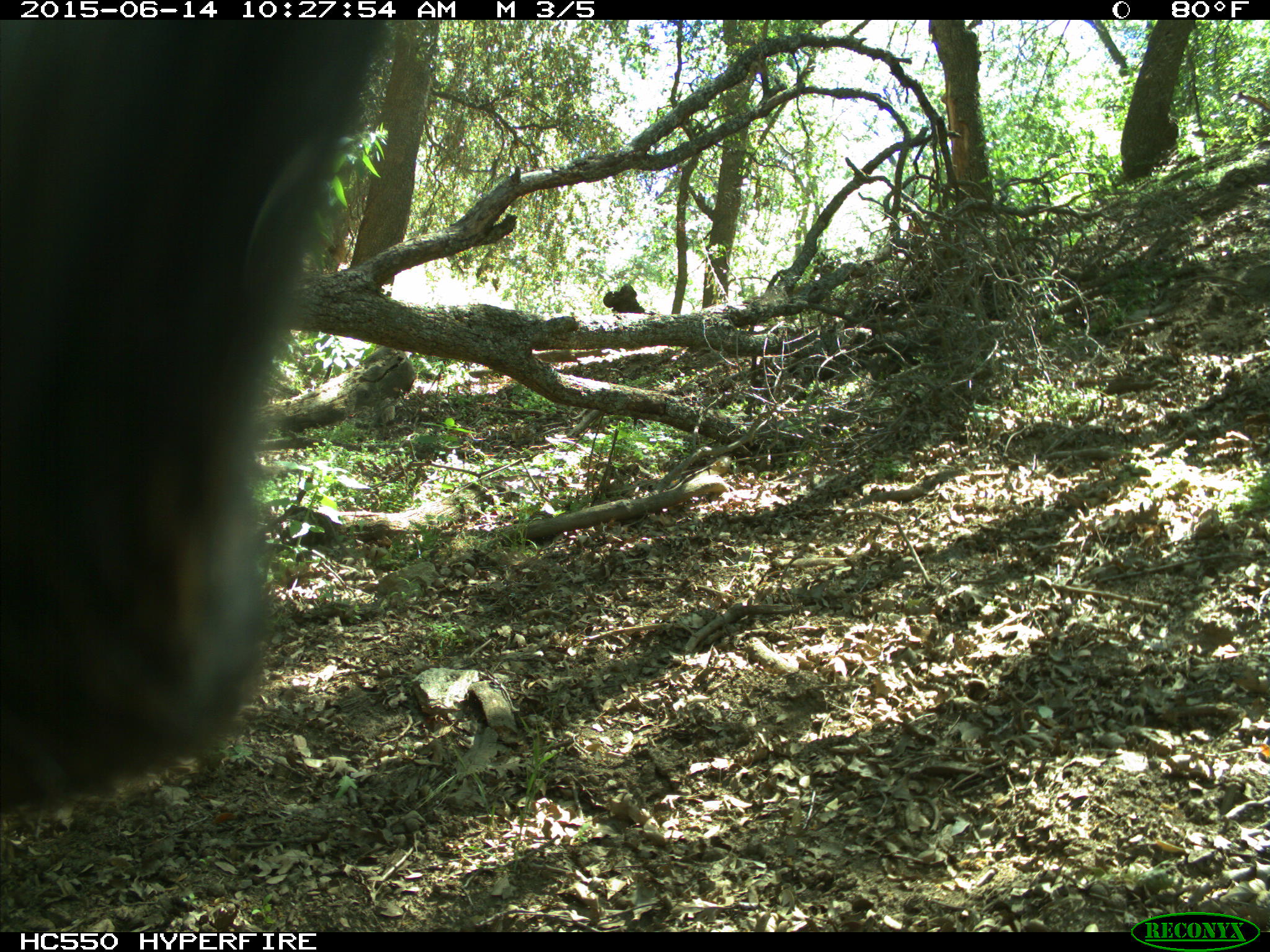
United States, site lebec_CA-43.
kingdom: Animalia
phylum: Chordata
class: Mammalia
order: Artiodactyla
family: Bovidae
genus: Bos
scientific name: Bos taurus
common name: domestic cow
Bos taurus (domestic cow).